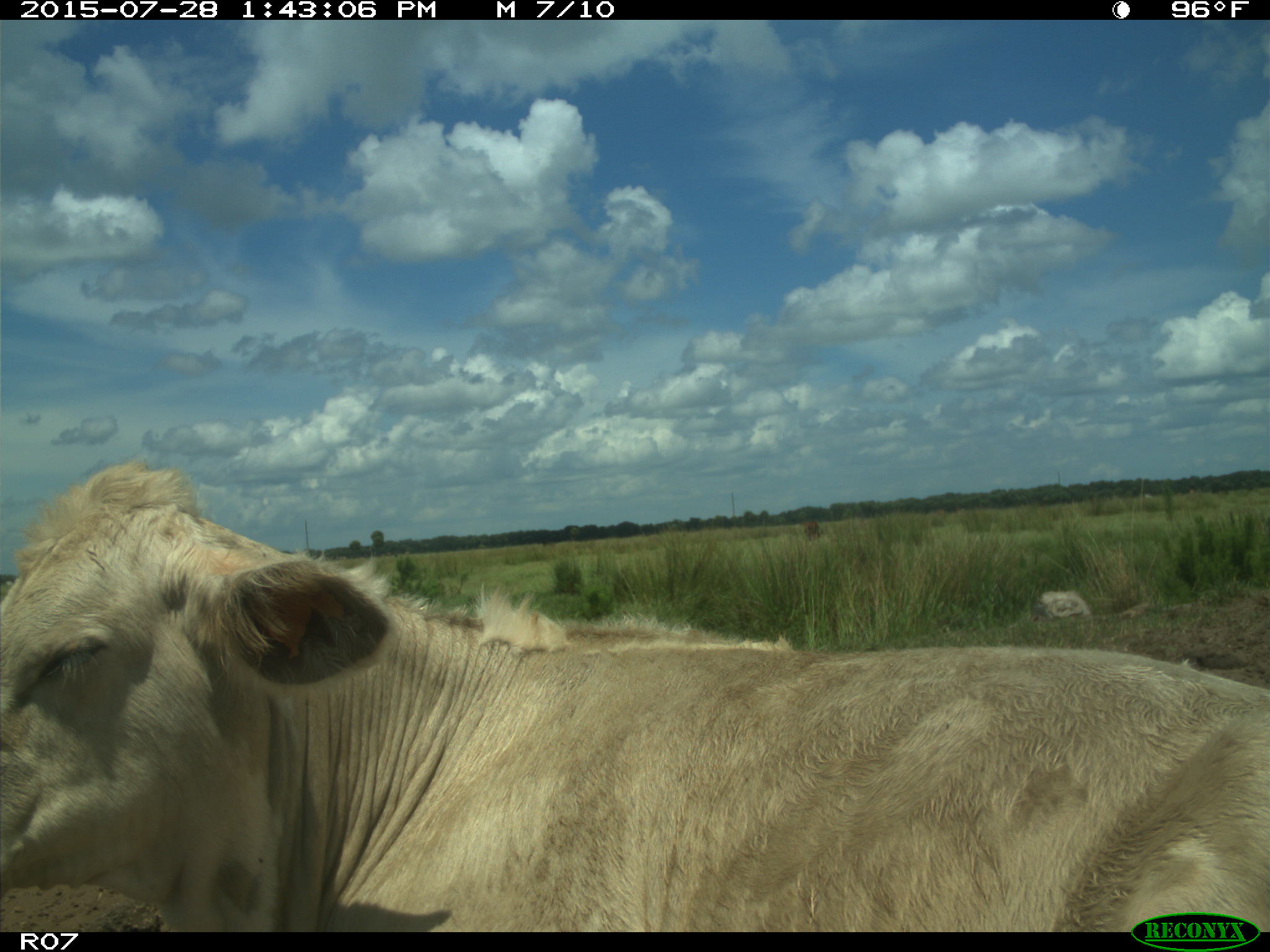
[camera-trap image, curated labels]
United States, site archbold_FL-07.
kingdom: Animalia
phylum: Chordata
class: Mammalia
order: Artiodactyla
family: Bovidae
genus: Bos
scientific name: Bos taurus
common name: domestic cow